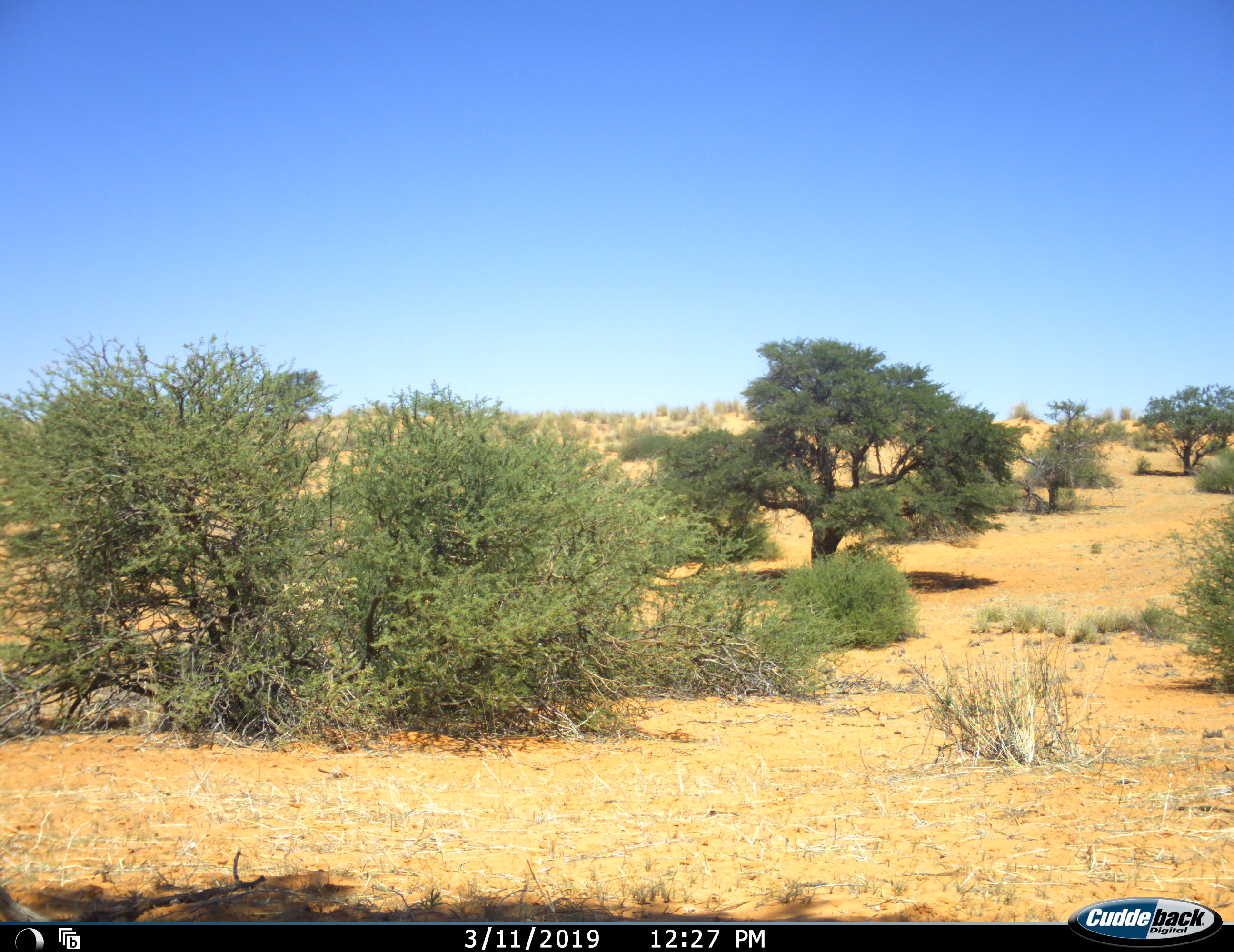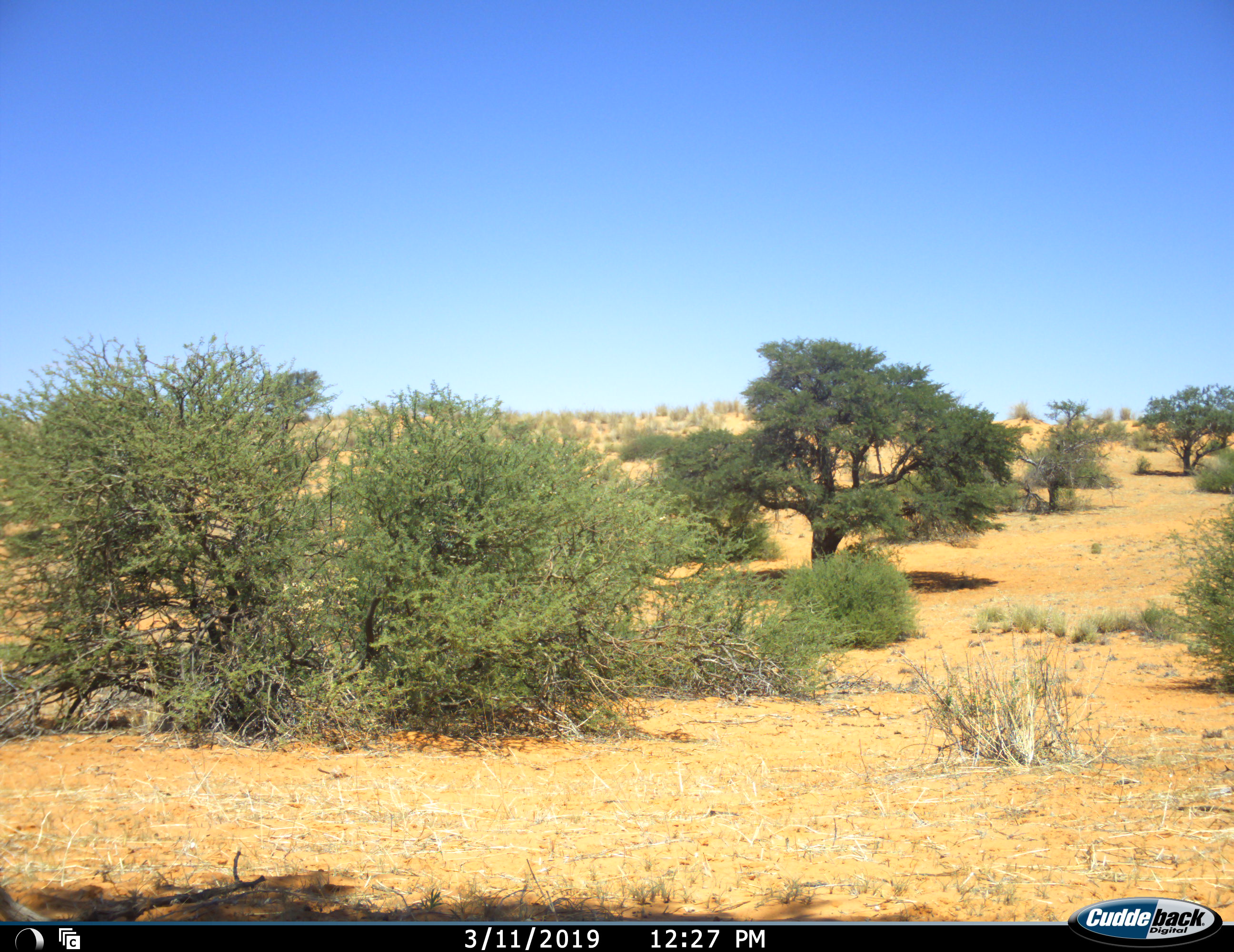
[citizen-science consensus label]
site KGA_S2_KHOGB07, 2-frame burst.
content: unidentified animal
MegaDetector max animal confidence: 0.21